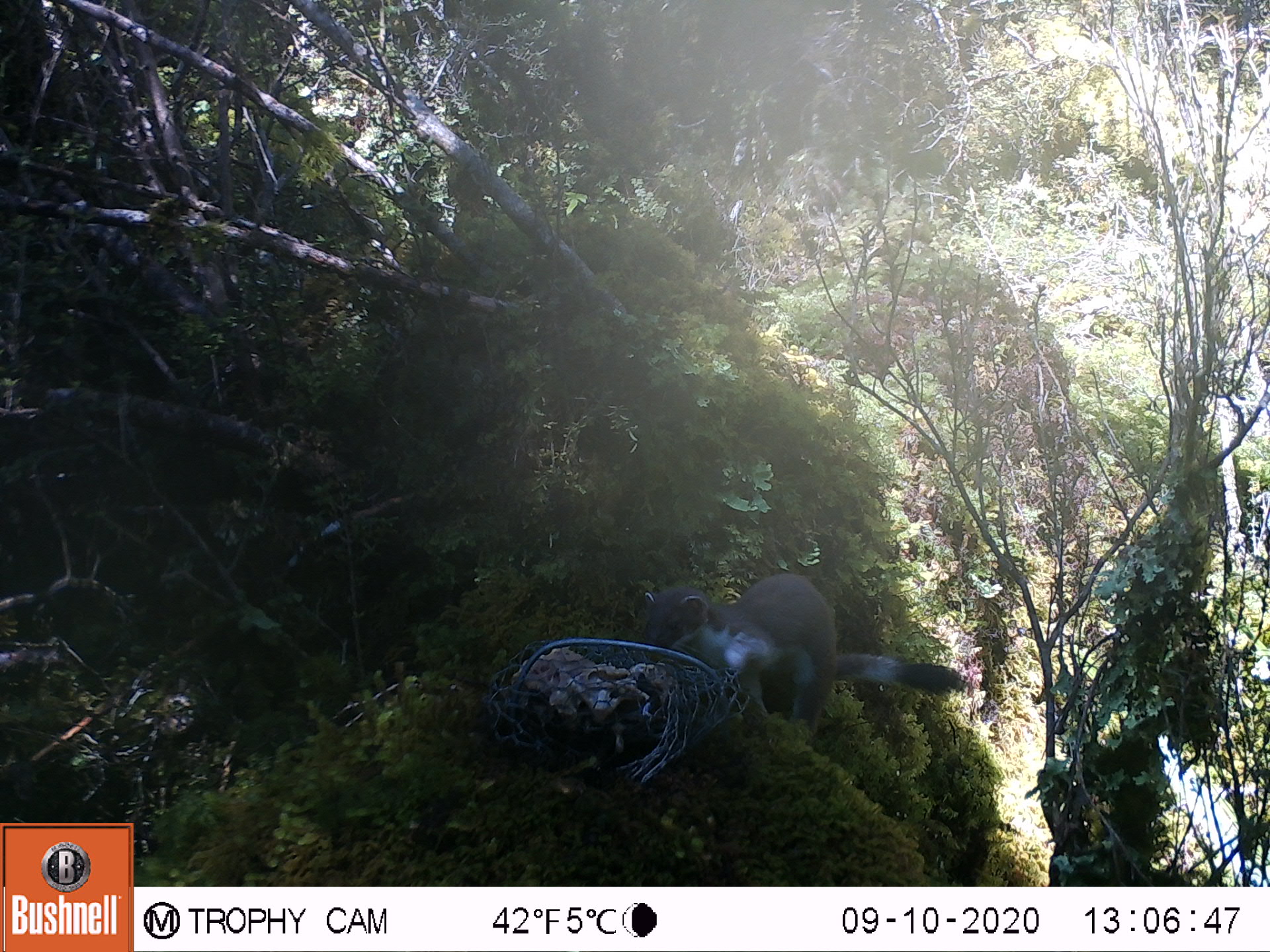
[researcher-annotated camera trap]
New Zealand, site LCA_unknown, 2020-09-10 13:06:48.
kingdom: Animalia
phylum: Chordata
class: Mammalia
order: Carnivora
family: Mustelidae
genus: Mustela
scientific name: Mustela erminea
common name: stoat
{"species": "stoat (Mustela erminea)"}